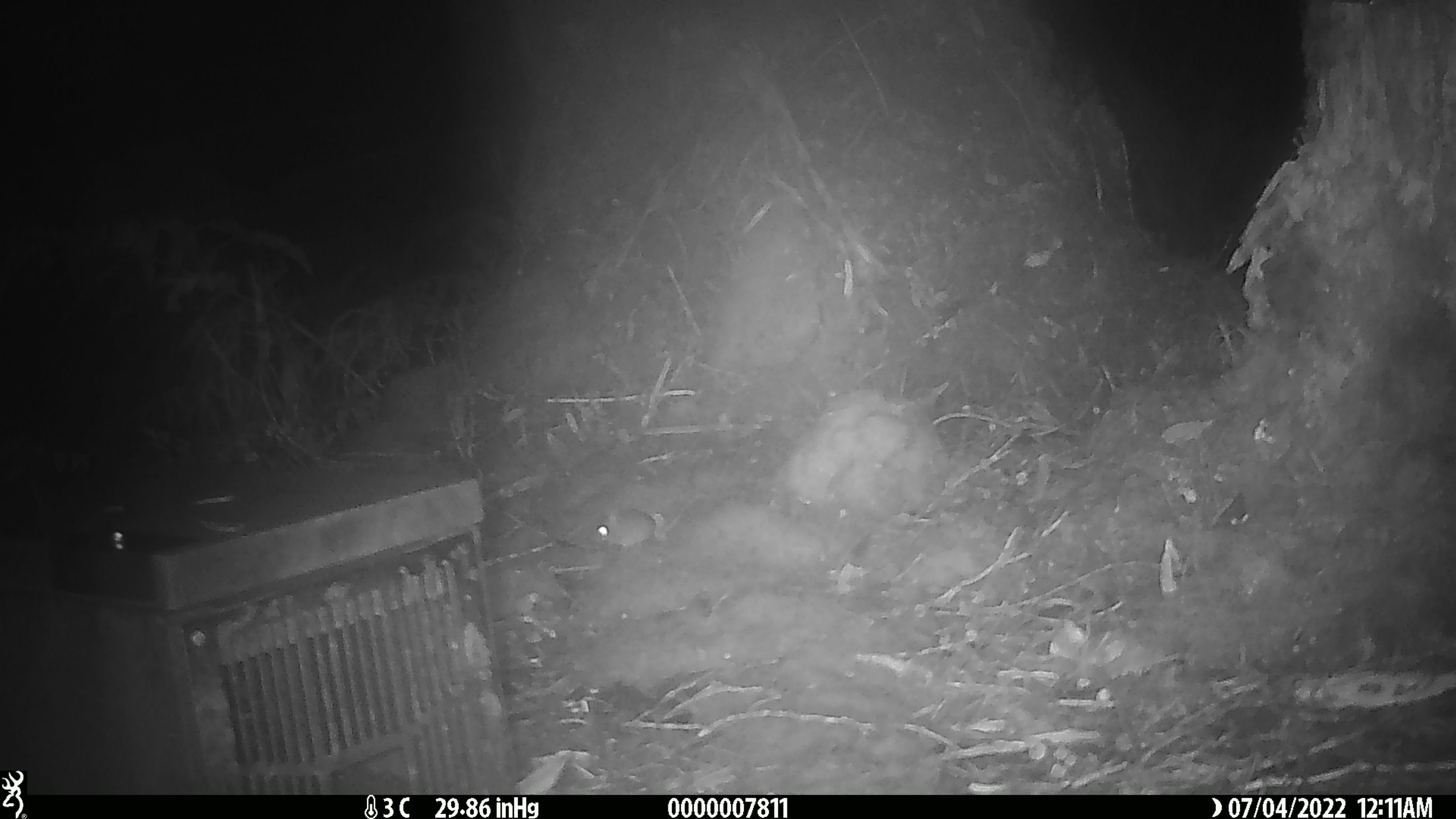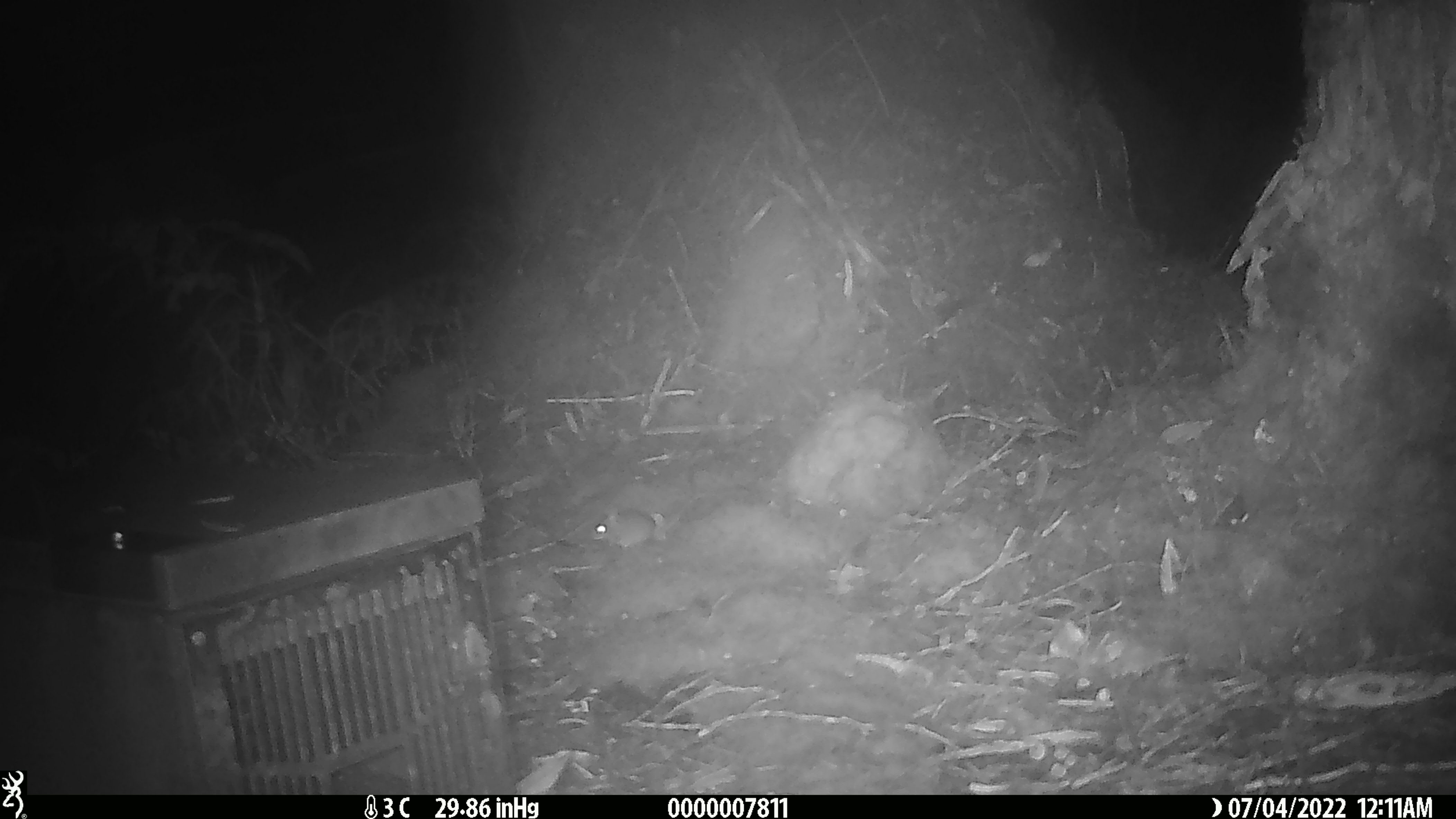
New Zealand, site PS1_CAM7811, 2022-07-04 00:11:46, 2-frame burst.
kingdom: Animalia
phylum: Chordata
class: Mammalia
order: Rodentia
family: Muridae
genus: Mus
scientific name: Mus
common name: mouse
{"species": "mouse (Mus)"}